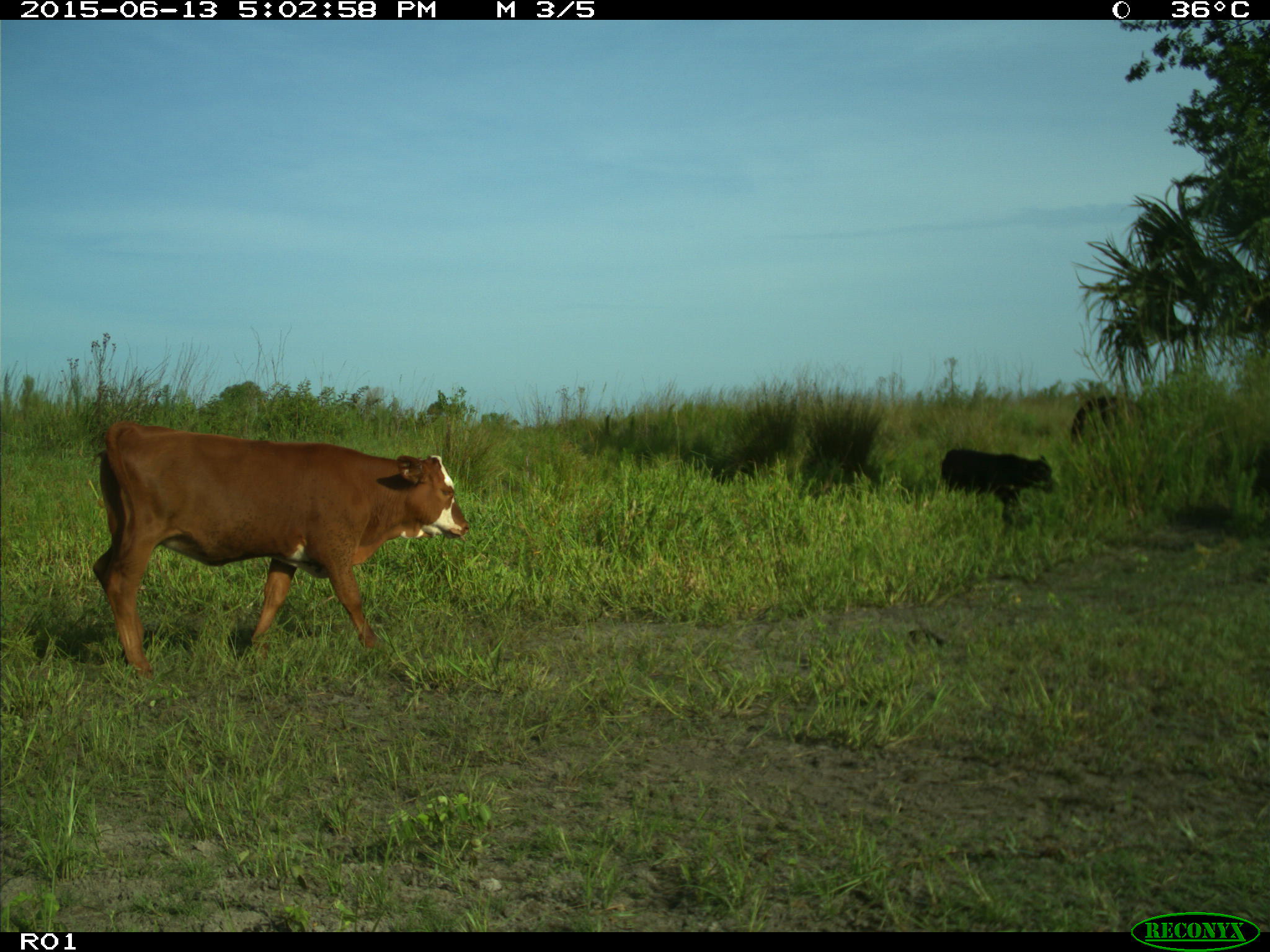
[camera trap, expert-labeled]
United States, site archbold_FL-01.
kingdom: Animalia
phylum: Chordata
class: Mammalia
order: Artiodactyla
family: Bovidae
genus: Bos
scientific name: Bos taurus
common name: domestic cow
Bos taurus (domestic cow).